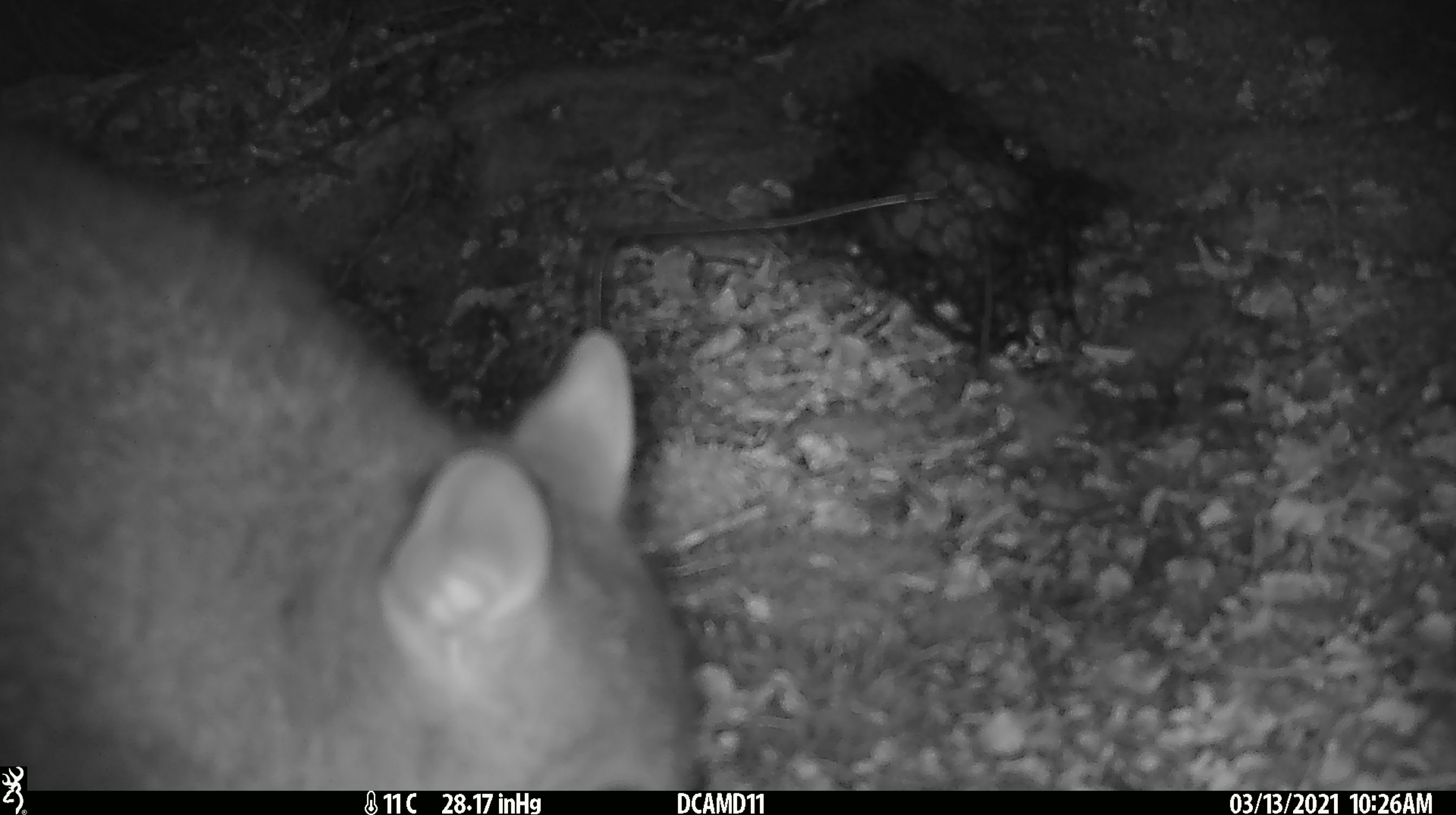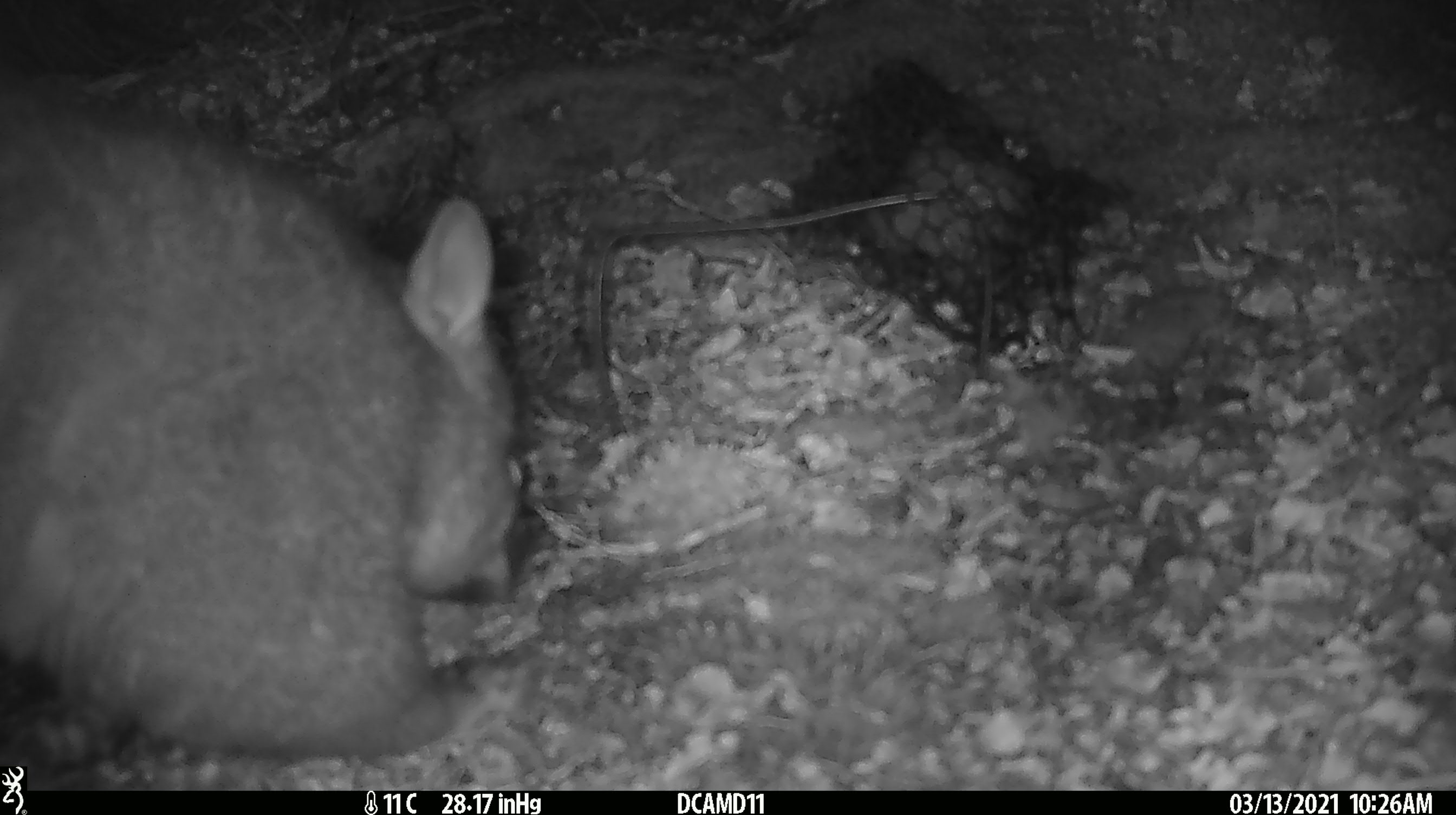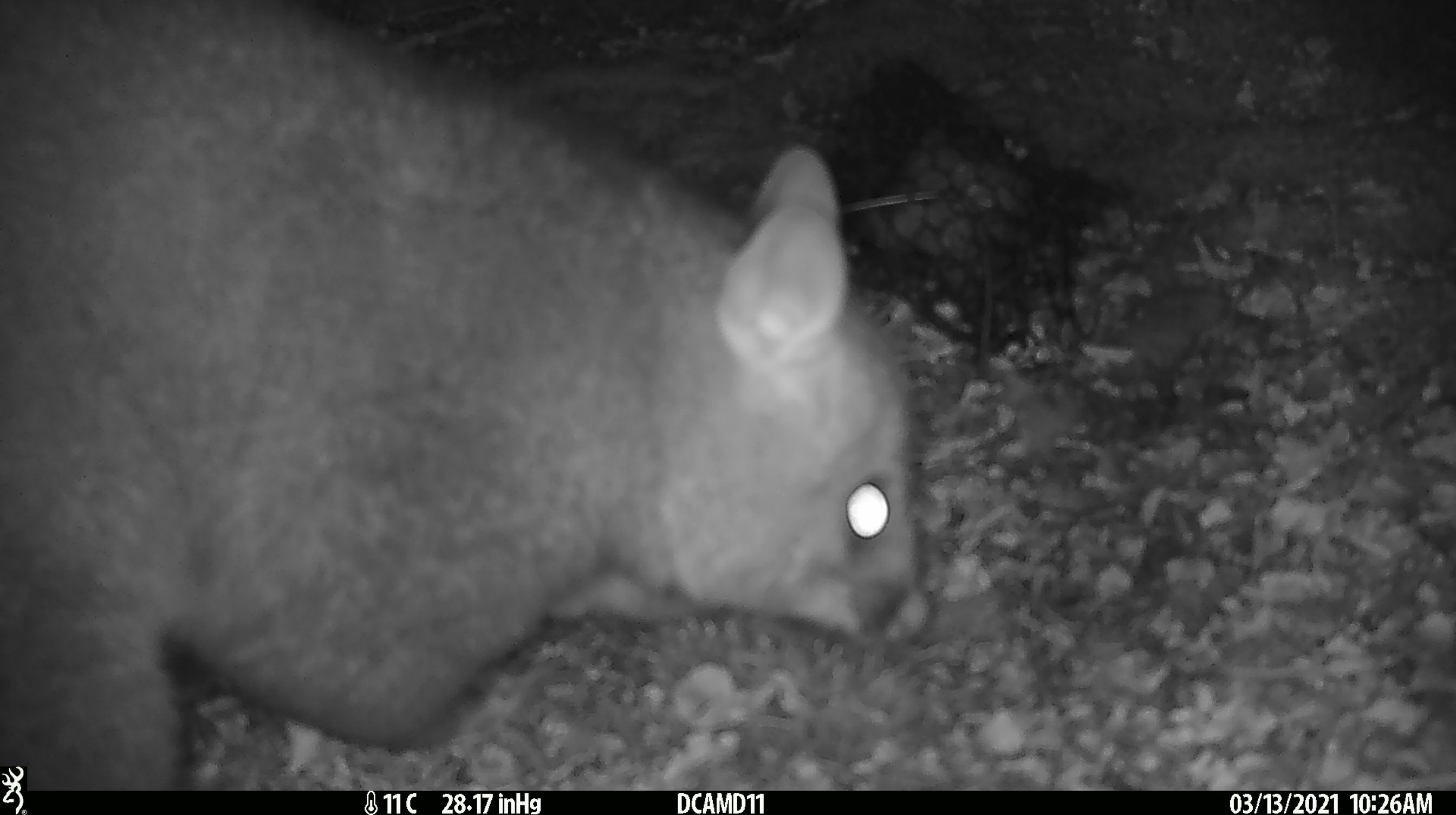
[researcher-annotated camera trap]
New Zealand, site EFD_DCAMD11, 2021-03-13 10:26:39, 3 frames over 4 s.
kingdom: Animalia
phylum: Chordata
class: Mammalia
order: Diprotodontia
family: Phalangeridae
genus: Trichosurus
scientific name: Trichosurus vulpecula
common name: common brushtail possum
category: possum